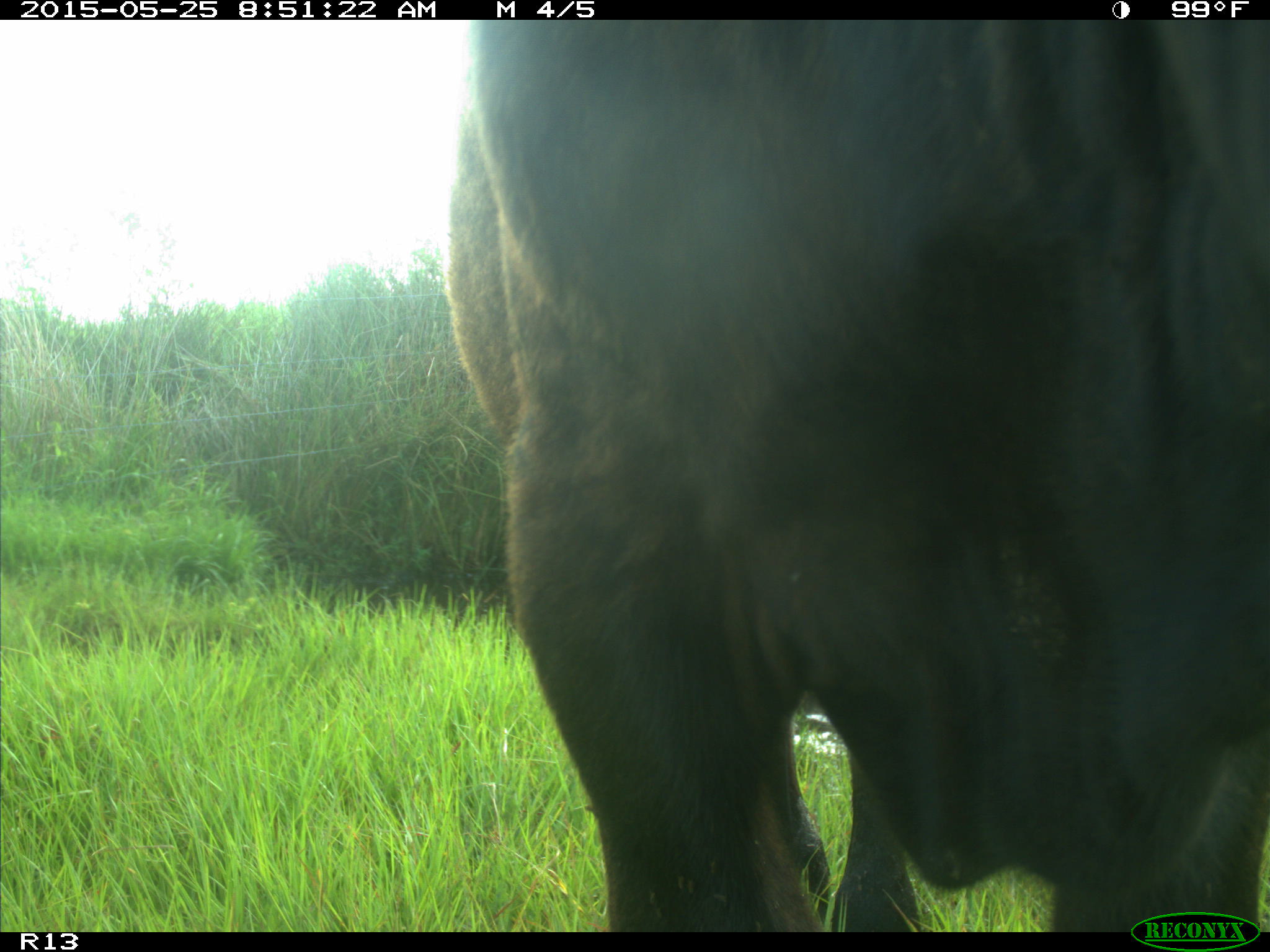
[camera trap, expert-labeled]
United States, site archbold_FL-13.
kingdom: Animalia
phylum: Chordata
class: Mammalia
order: Artiodactyla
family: Bovidae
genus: Bos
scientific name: Bos taurus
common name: domestic cow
Bos taurus (domestic cow).